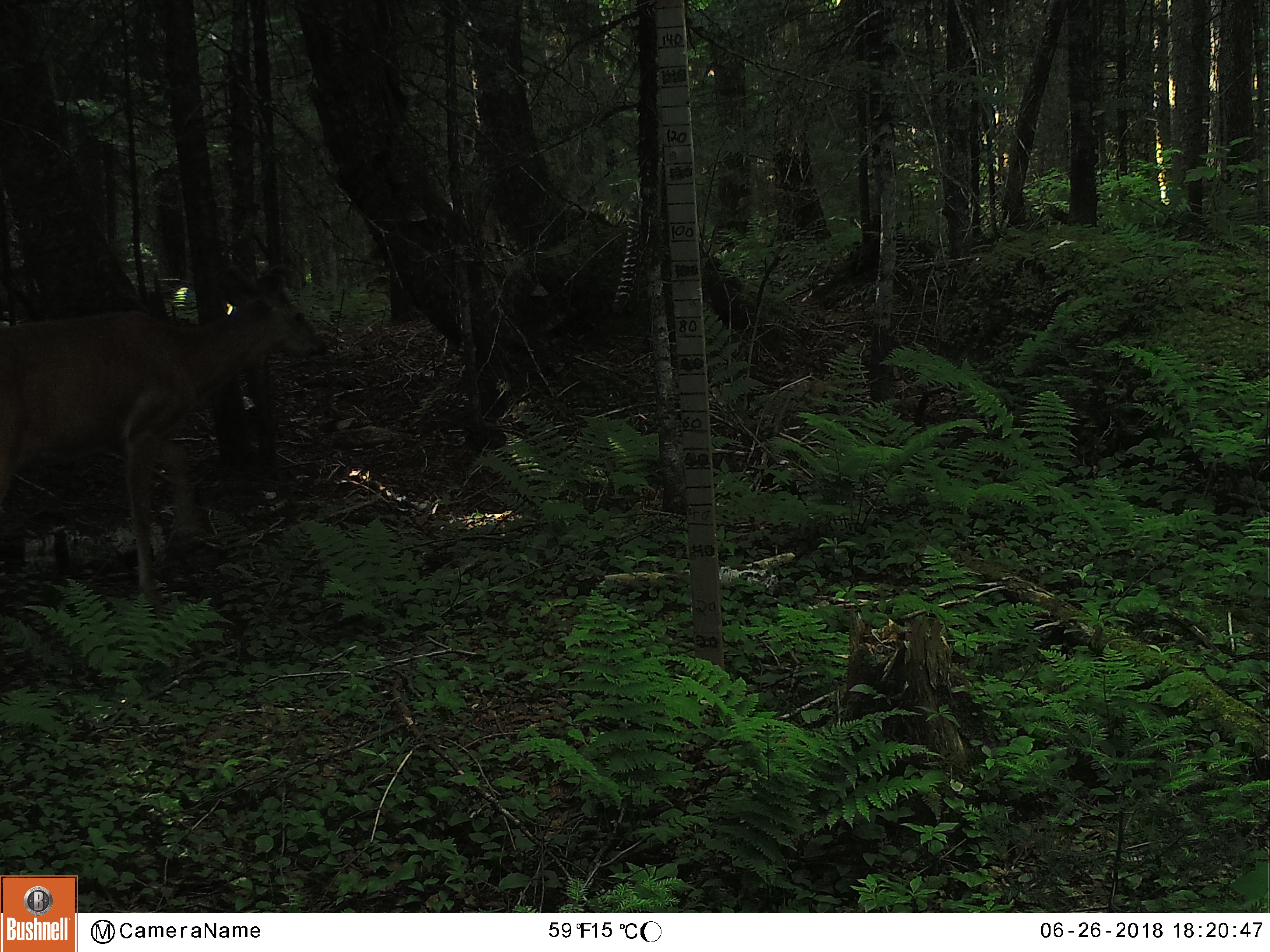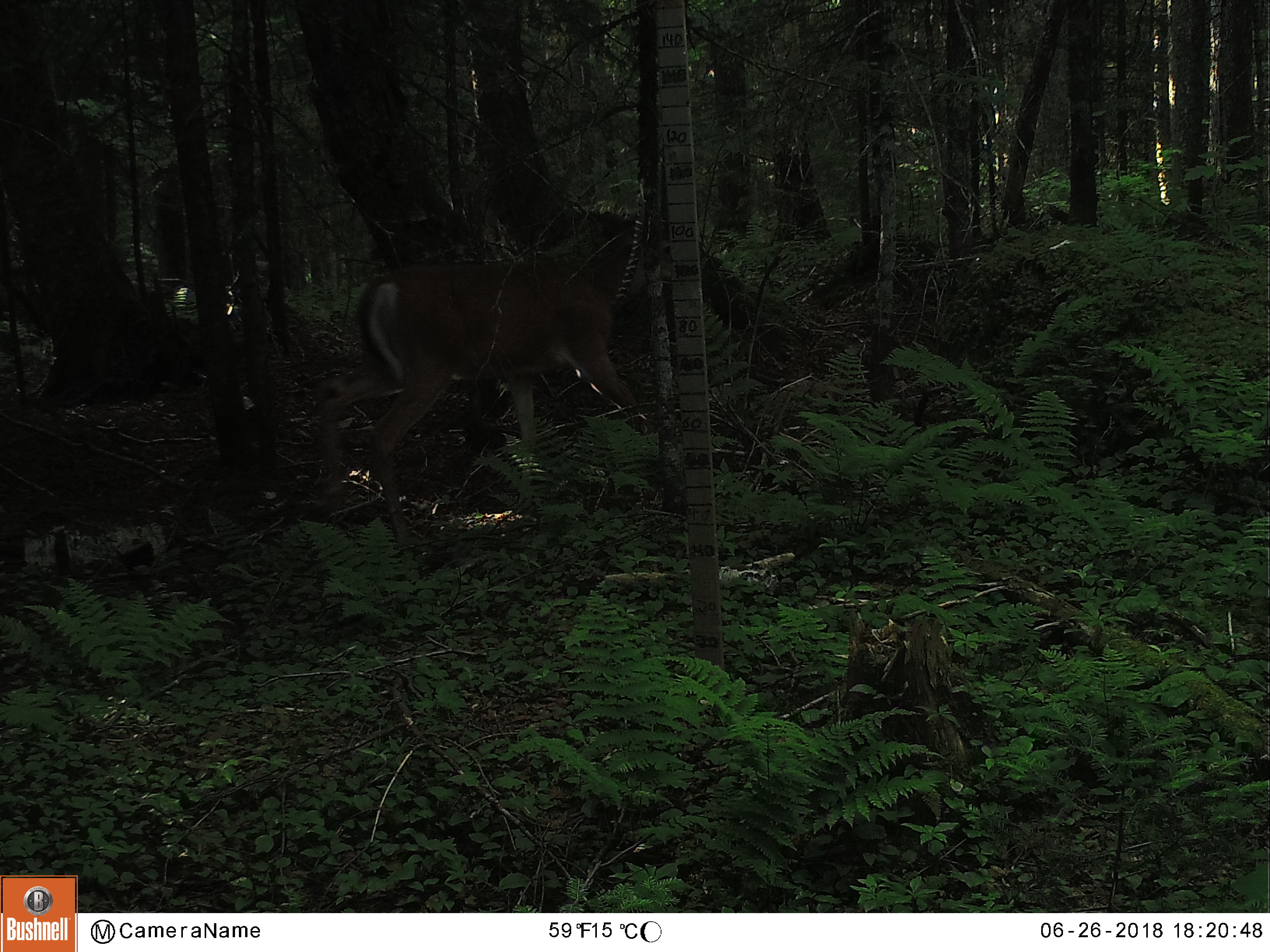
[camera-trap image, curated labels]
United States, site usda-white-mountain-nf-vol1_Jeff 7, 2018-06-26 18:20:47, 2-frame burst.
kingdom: Animalia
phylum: Chordata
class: Mammalia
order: Artiodactyla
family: Cervidae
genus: Odocoileus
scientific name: Odocoileus virginianus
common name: white-tailed deer